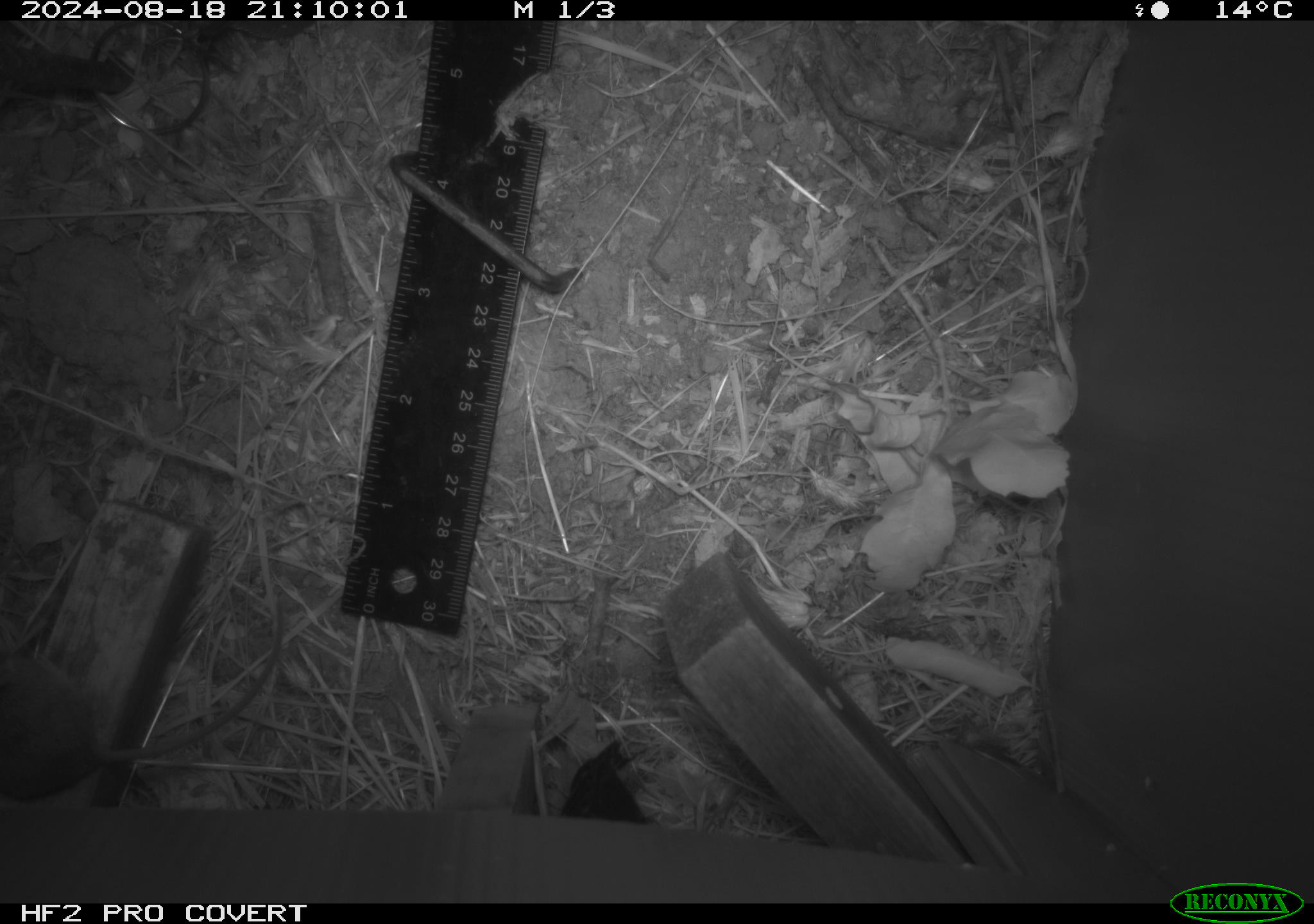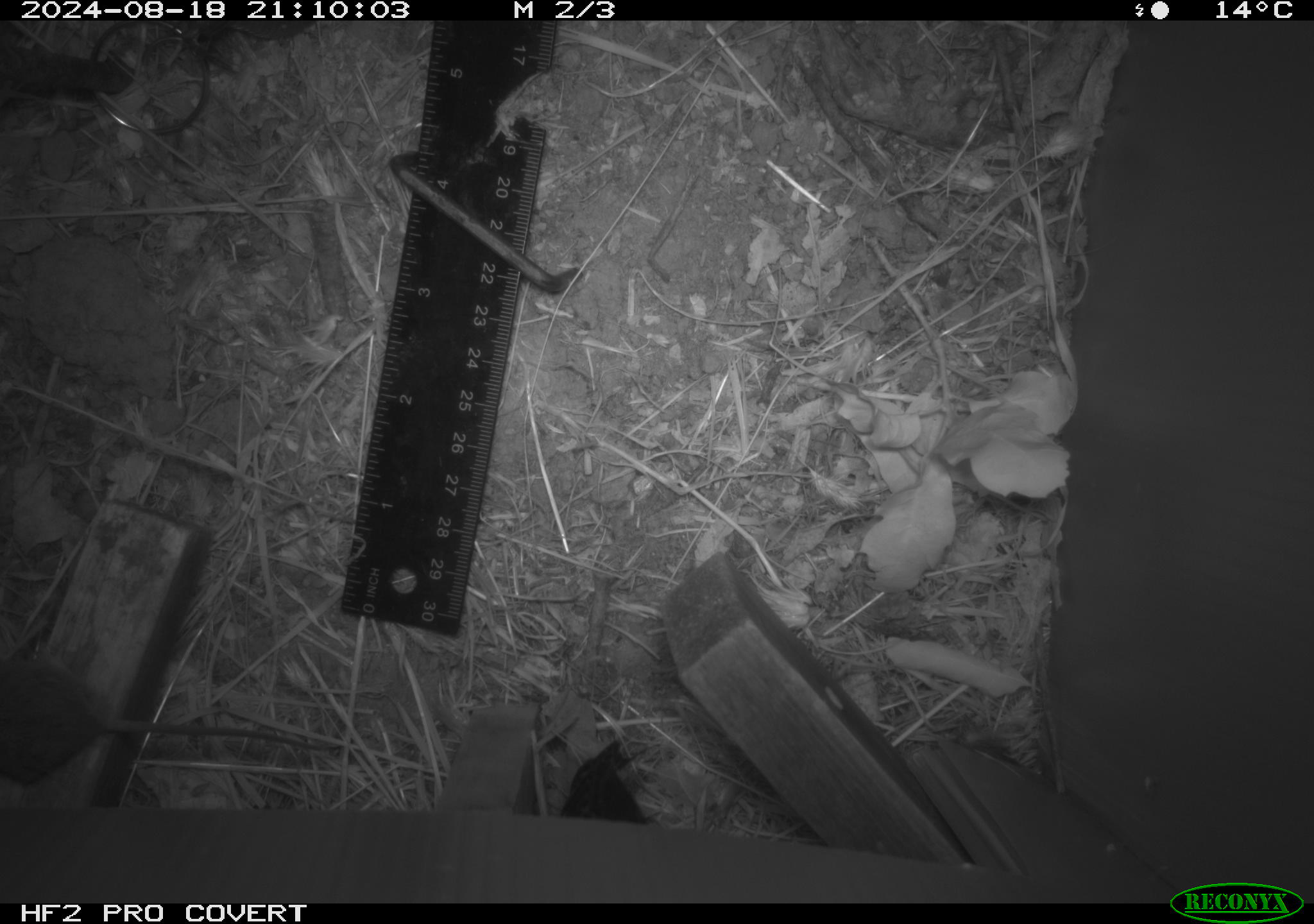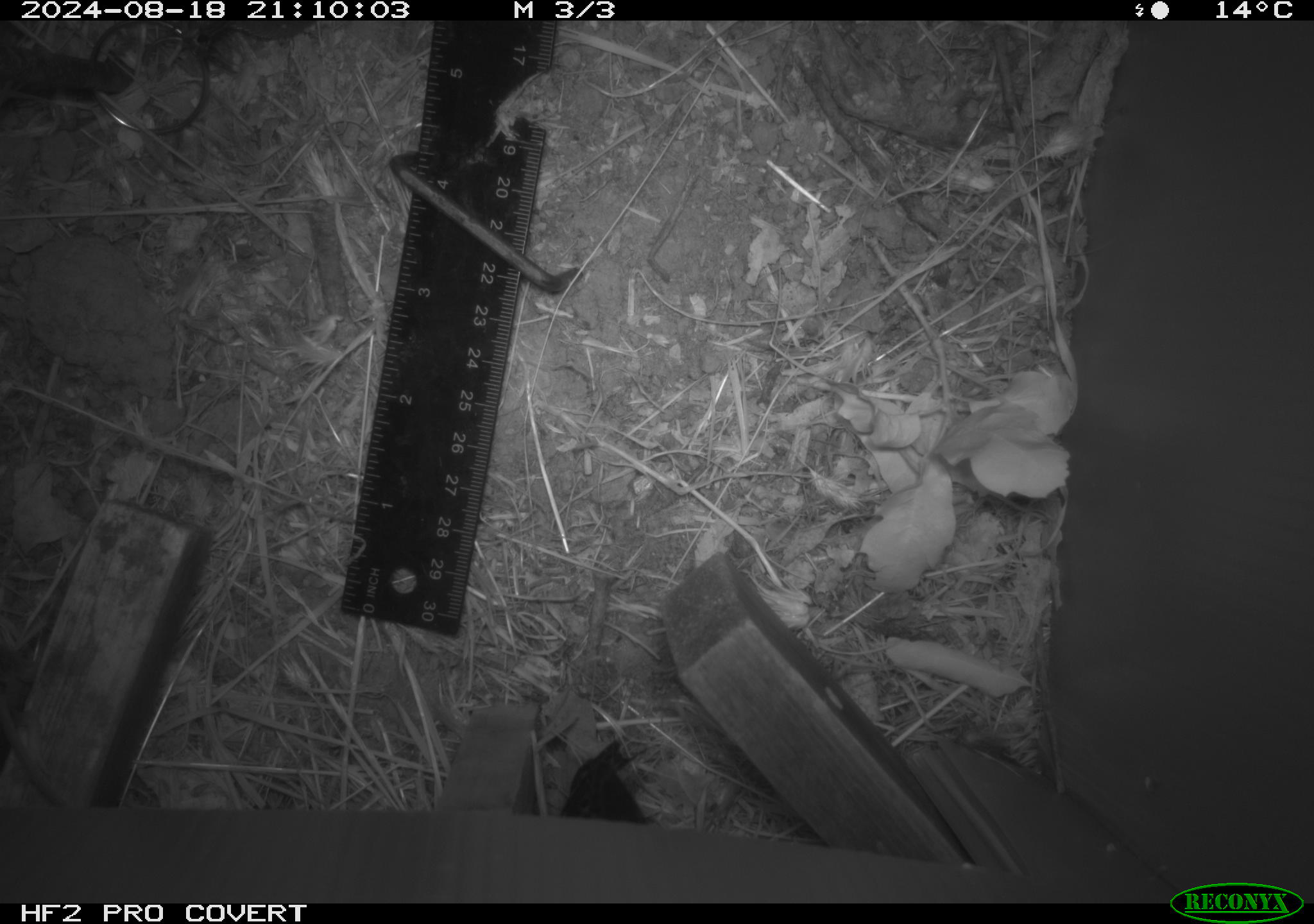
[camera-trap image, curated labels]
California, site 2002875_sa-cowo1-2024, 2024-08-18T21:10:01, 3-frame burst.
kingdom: Animalia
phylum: Chordata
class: Mammalia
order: Rodentia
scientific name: Rodentia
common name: mouse species